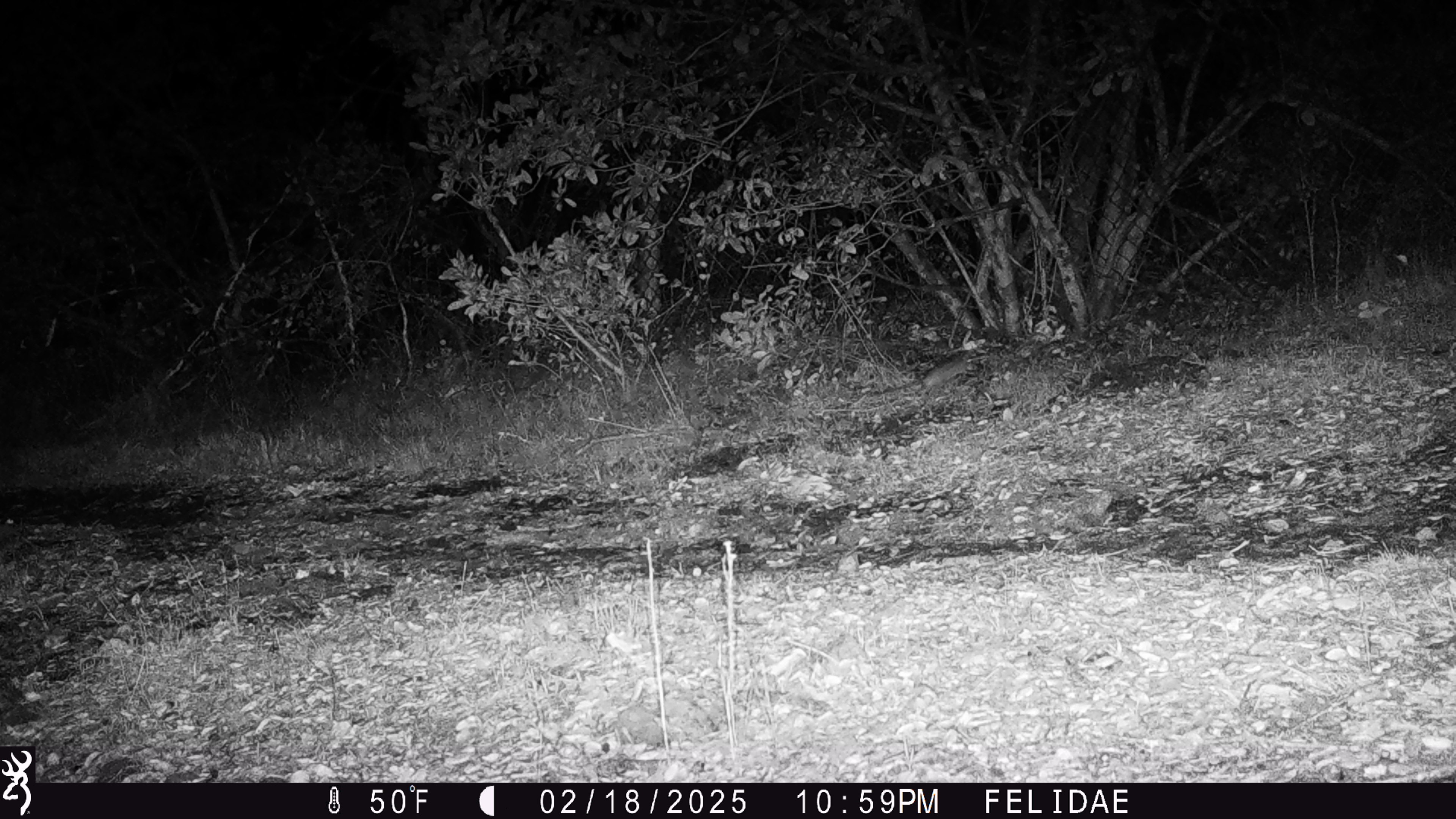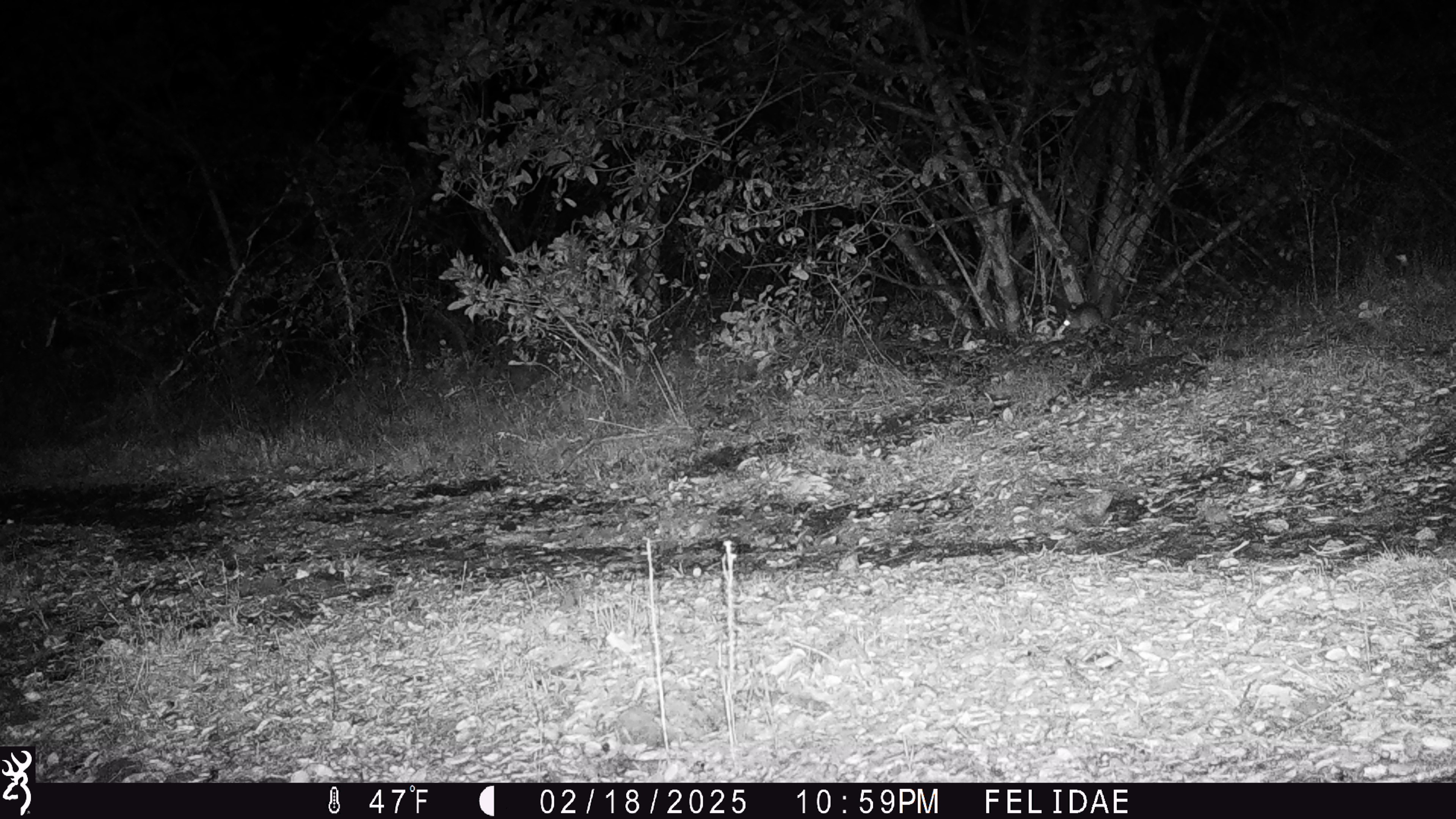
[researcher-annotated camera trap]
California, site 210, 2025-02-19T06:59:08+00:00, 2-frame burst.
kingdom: Animalia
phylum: Chordata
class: Mammalia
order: Rodentia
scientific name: Rodentia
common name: mouse or rat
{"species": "mouse or rat (Rodentia)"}